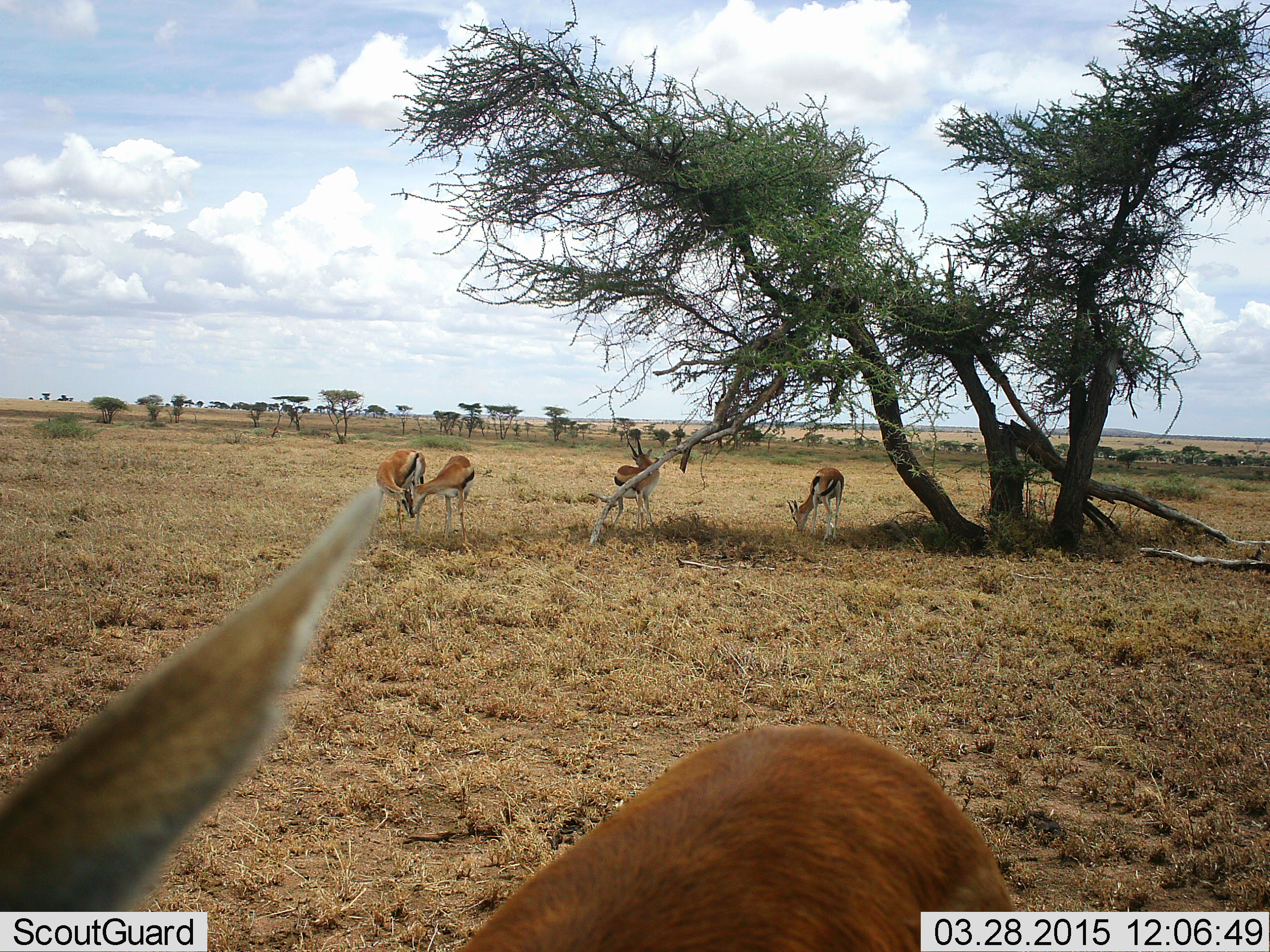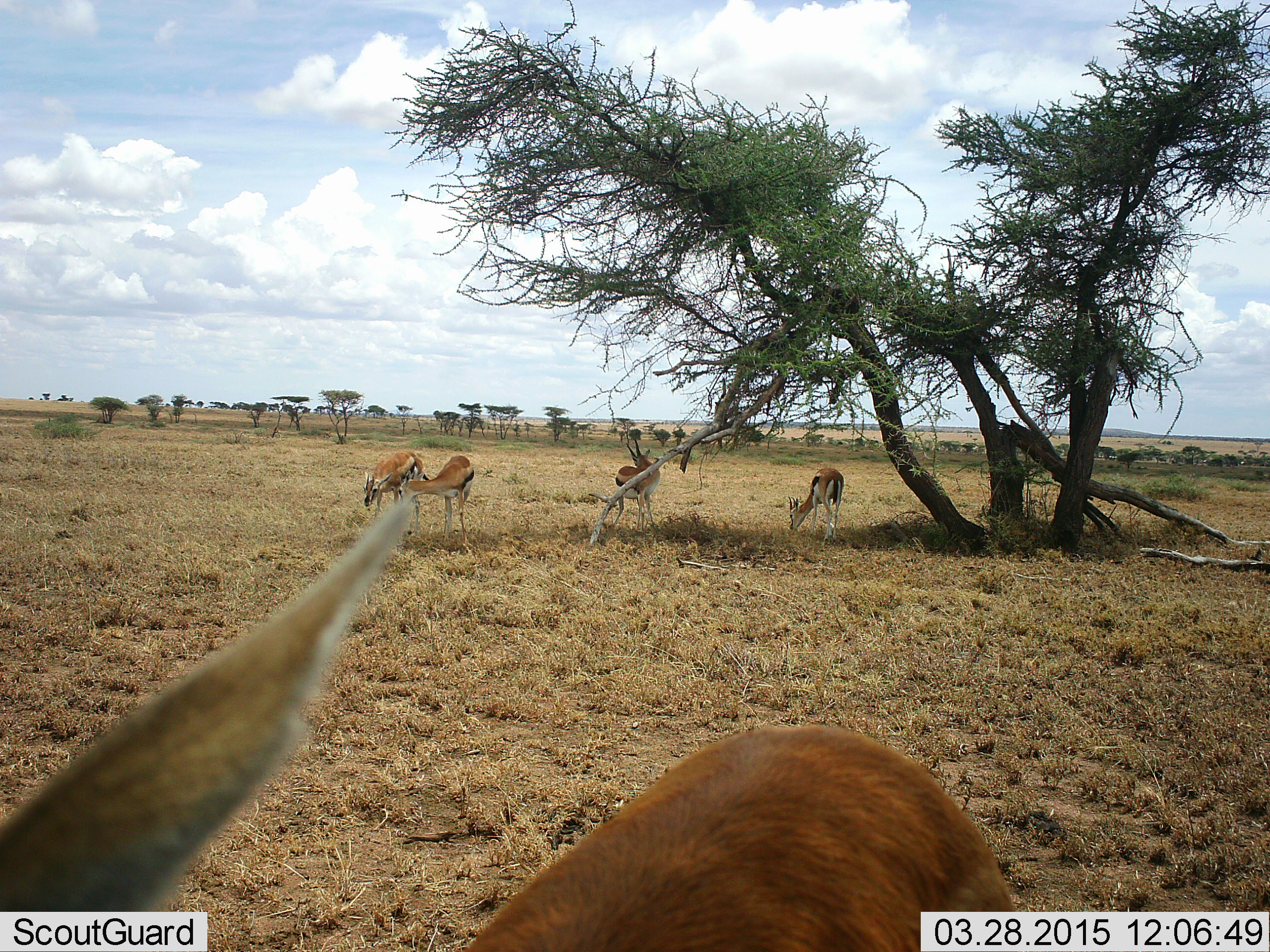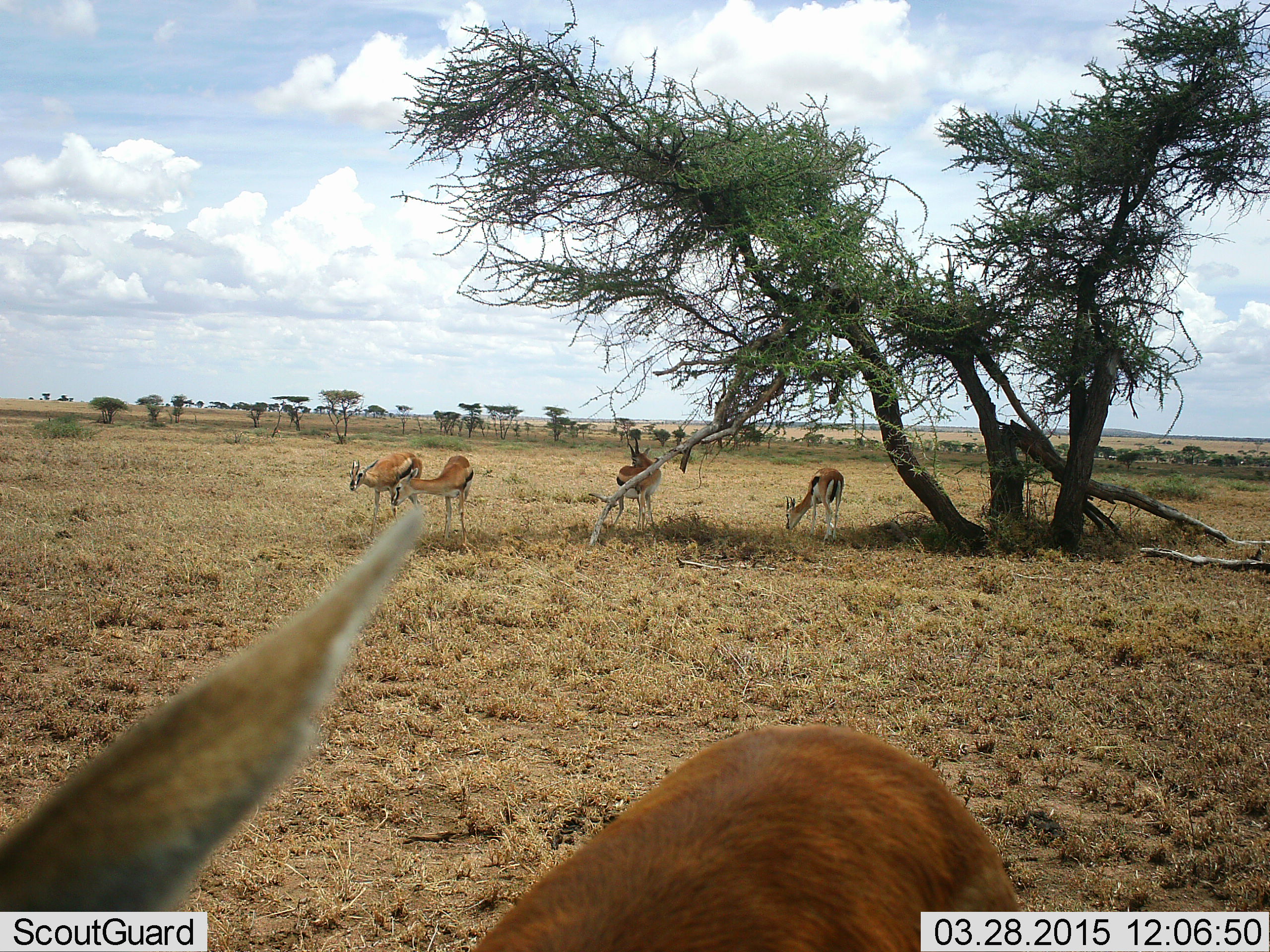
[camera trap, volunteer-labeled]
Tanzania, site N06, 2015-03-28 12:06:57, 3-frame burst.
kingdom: Animalia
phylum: Chordata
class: Mammalia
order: Artiodactyla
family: Bovidae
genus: Eudorcas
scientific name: Eudorcas thomsonii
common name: thomson's gazelle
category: gazellethomsons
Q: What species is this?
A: Gazellethomsons (thomson's gazelle) (Eudorcas thomsonii).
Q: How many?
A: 5.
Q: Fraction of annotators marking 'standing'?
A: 70%.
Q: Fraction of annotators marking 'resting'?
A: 0%.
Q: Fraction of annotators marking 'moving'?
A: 0%.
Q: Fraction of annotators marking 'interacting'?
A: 20%.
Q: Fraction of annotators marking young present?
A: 0%.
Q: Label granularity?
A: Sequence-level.